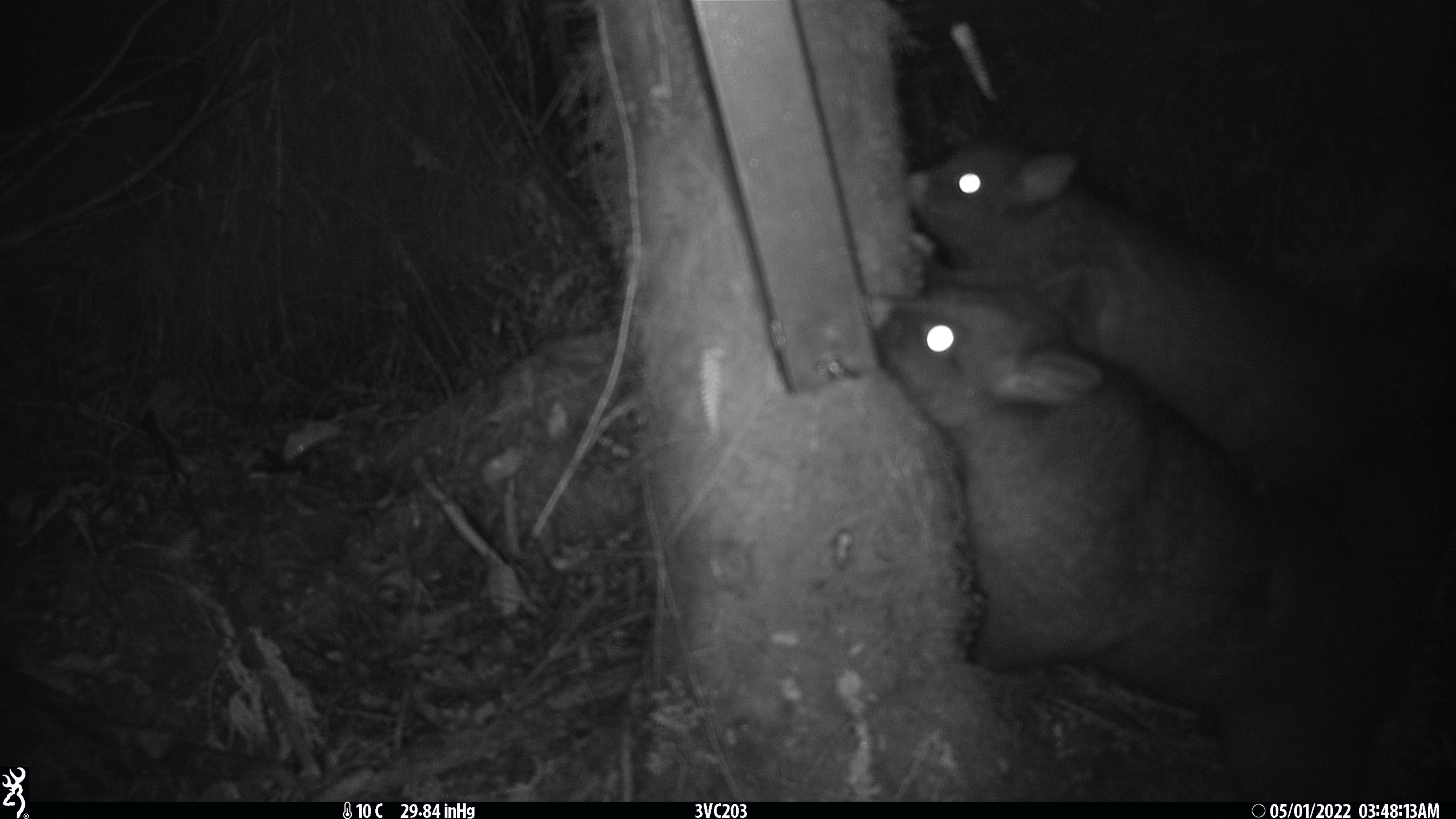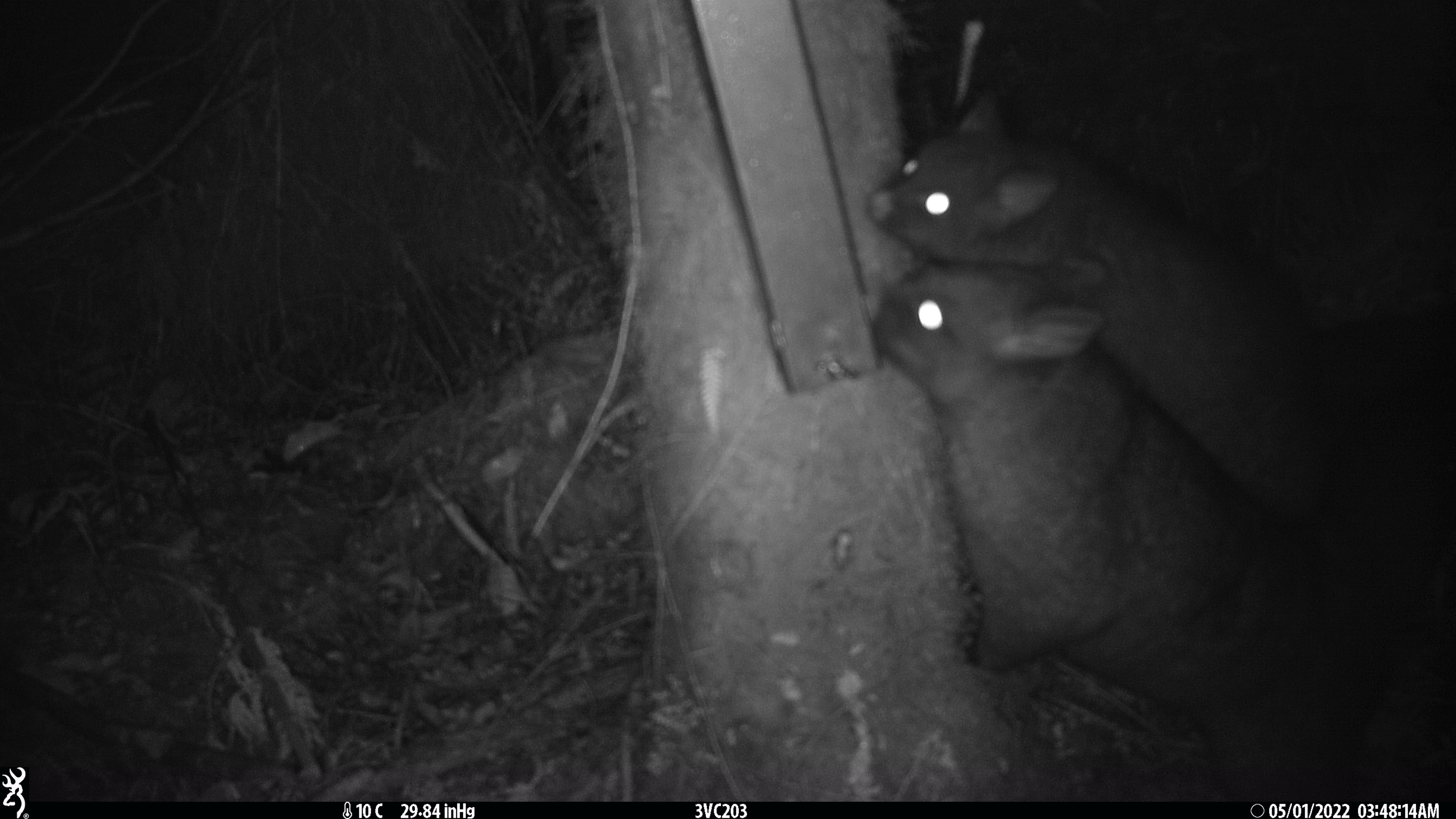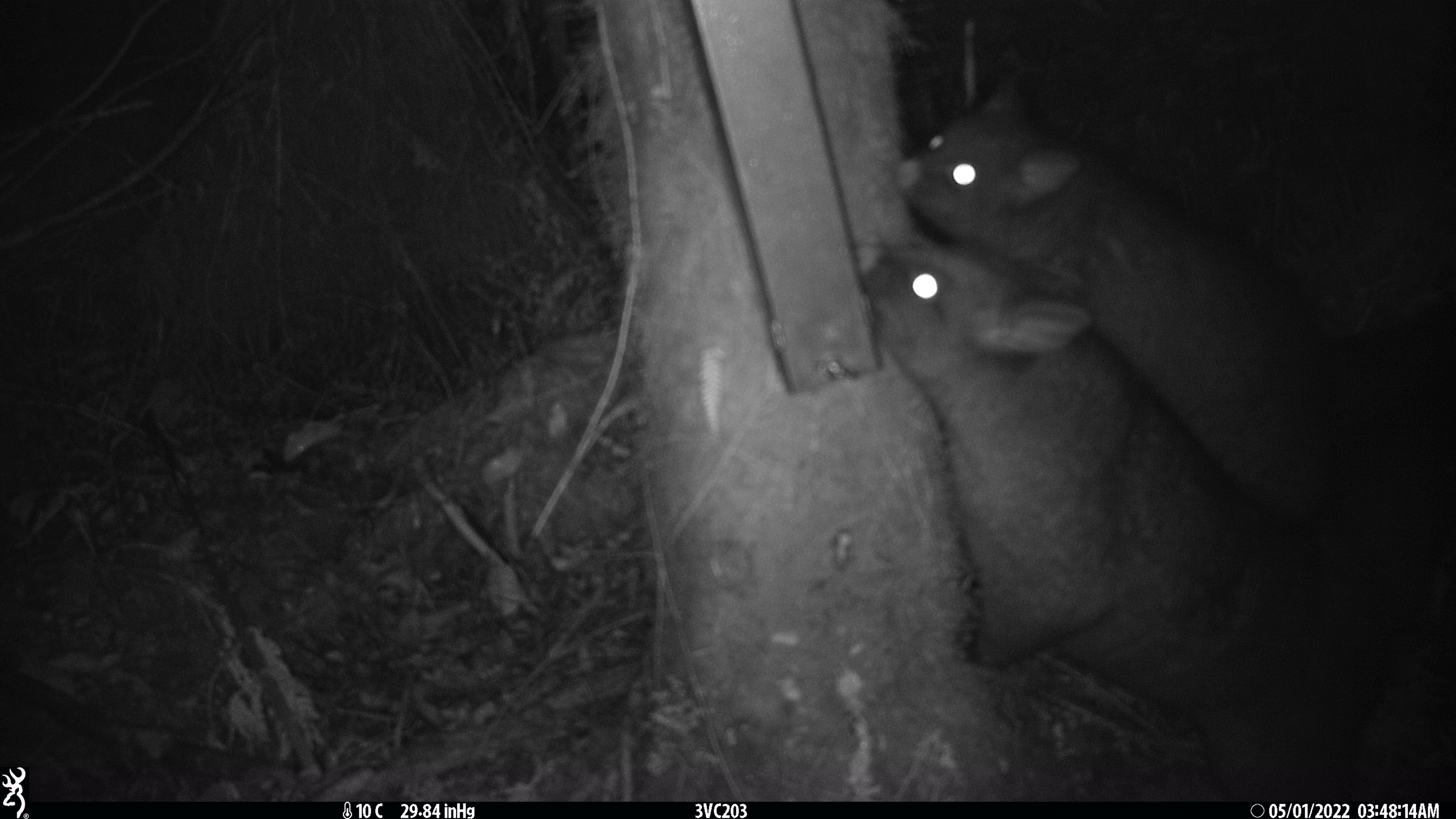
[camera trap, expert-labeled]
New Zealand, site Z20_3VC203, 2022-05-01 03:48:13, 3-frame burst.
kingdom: Animalia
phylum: Chordata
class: Mammalia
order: Diprotodontia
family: Phalangeridae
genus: Trichosurus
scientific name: Trichosurus vulpecula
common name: common brushtail possum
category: possum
Possum (common brushtail possum) (Trichosurus vulpecula).